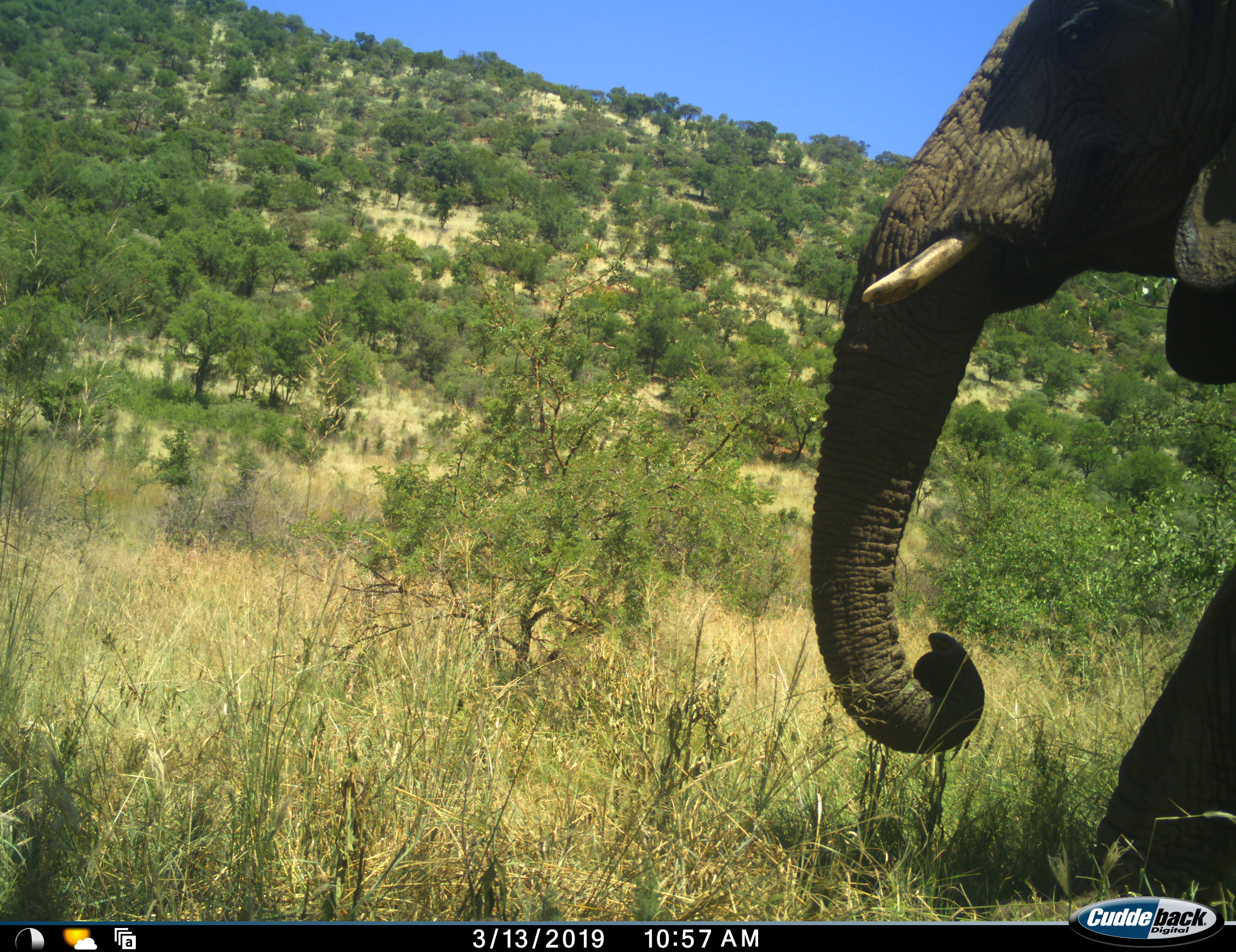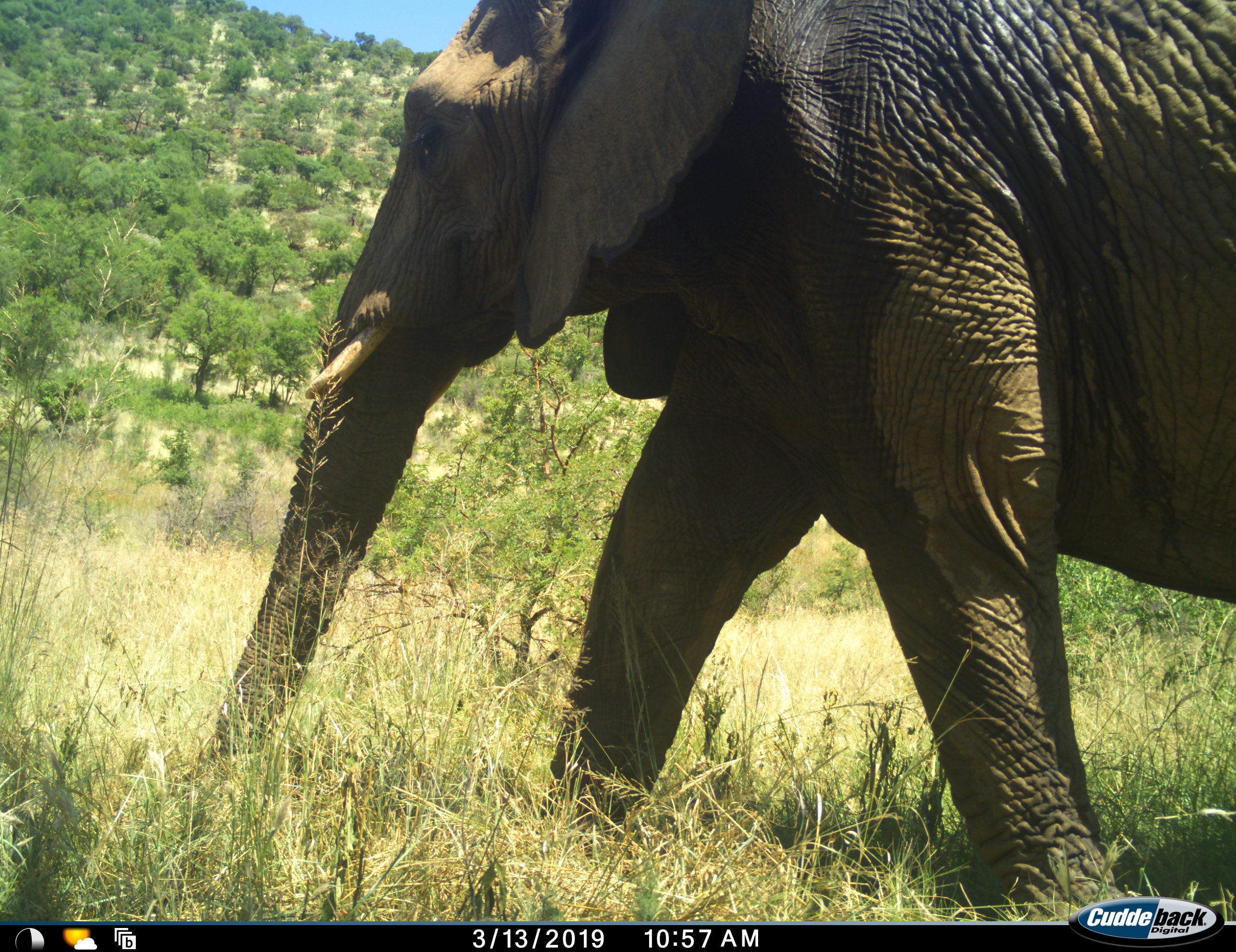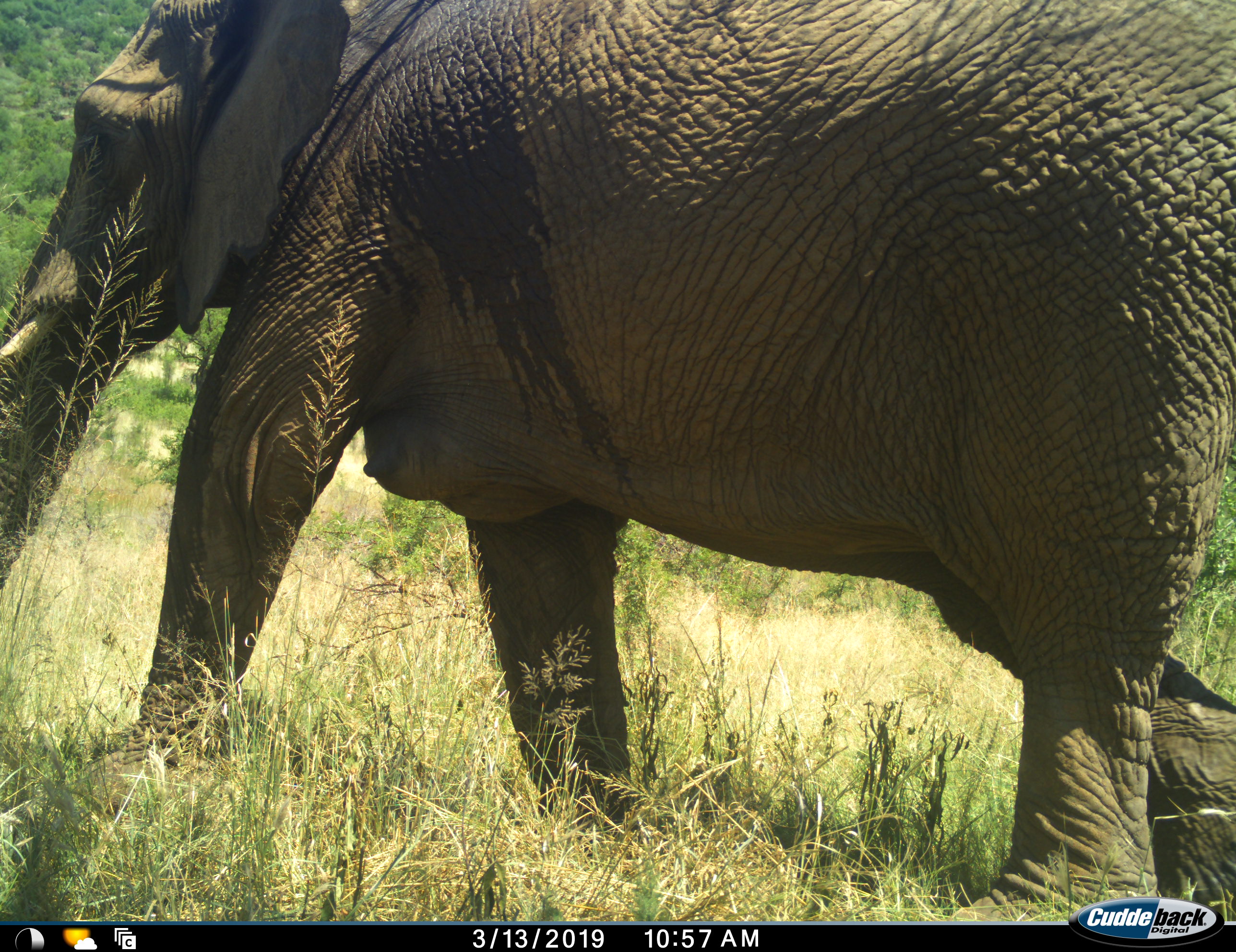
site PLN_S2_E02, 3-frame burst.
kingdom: Animalia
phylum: Chordata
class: Mammalia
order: Proboscidea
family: Elephantidae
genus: Loxodonta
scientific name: Loxodonta africana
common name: african bush elephant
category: elephant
Elephant (african bush elephant) (Loxodonta africana), count 1. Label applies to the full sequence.